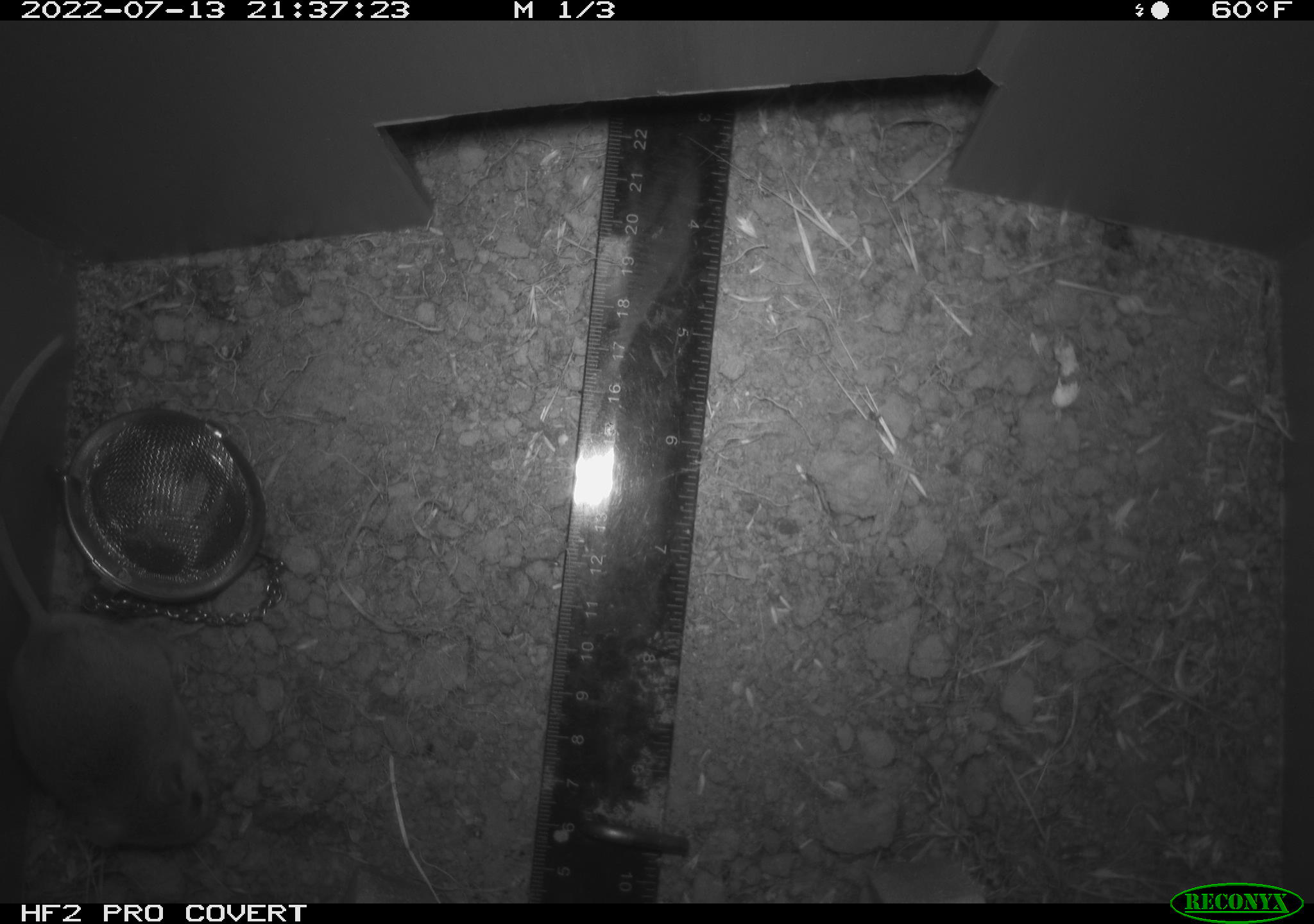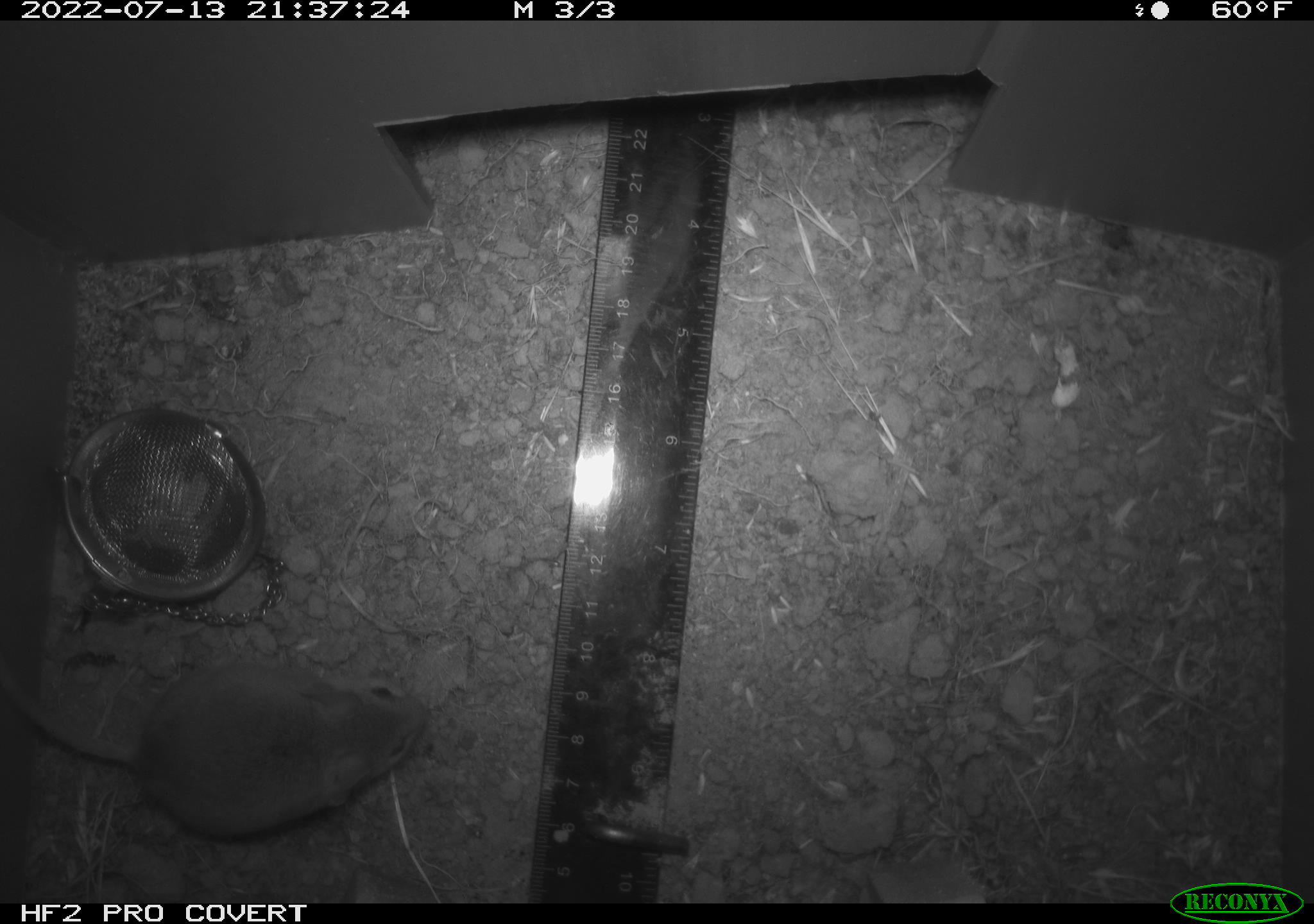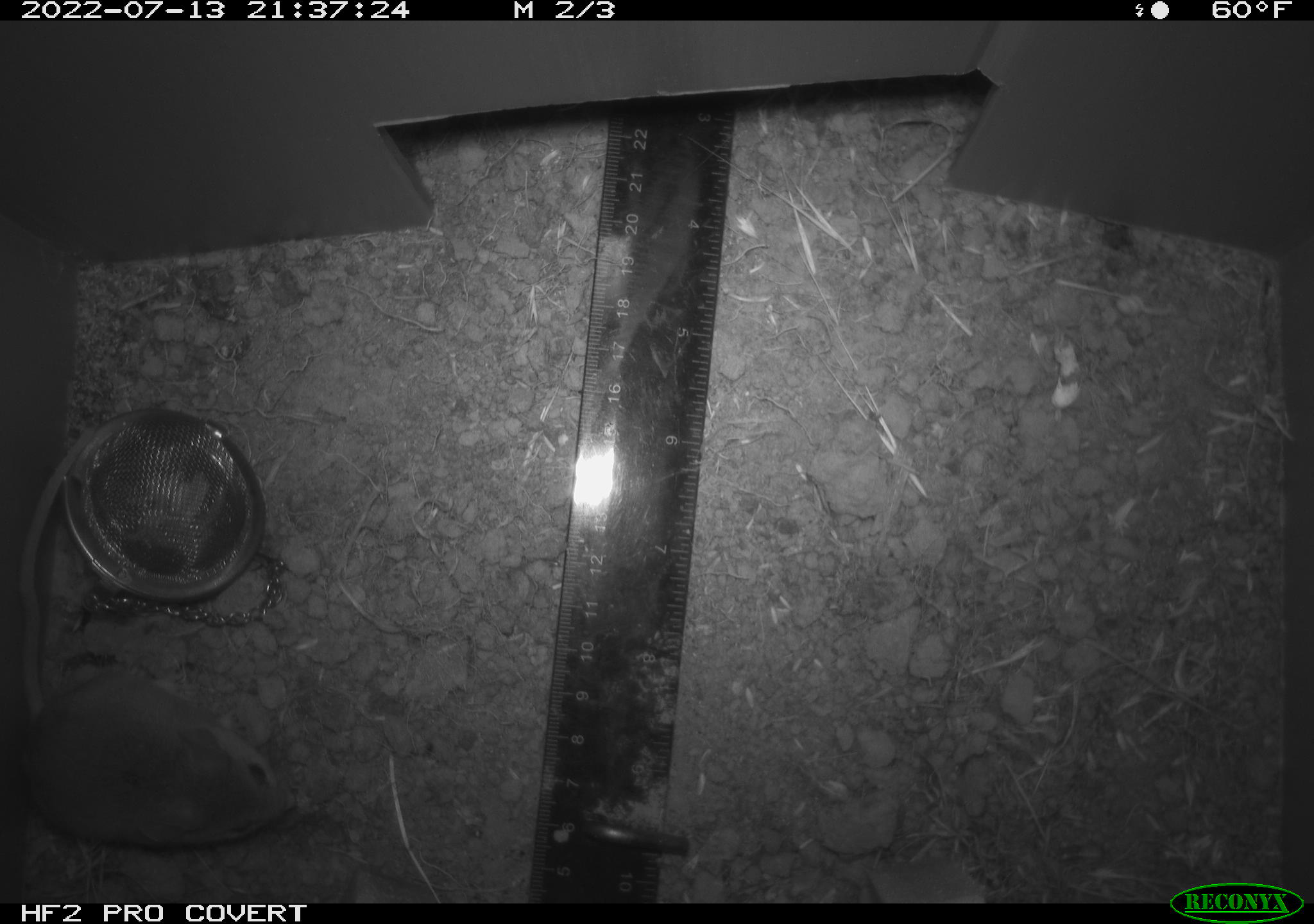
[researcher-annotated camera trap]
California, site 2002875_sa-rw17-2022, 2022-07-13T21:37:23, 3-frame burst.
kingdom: Animalia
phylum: Chordata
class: Mammalia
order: Rodentia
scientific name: Rodentia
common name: mouse species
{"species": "mouse species (Rodentia)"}